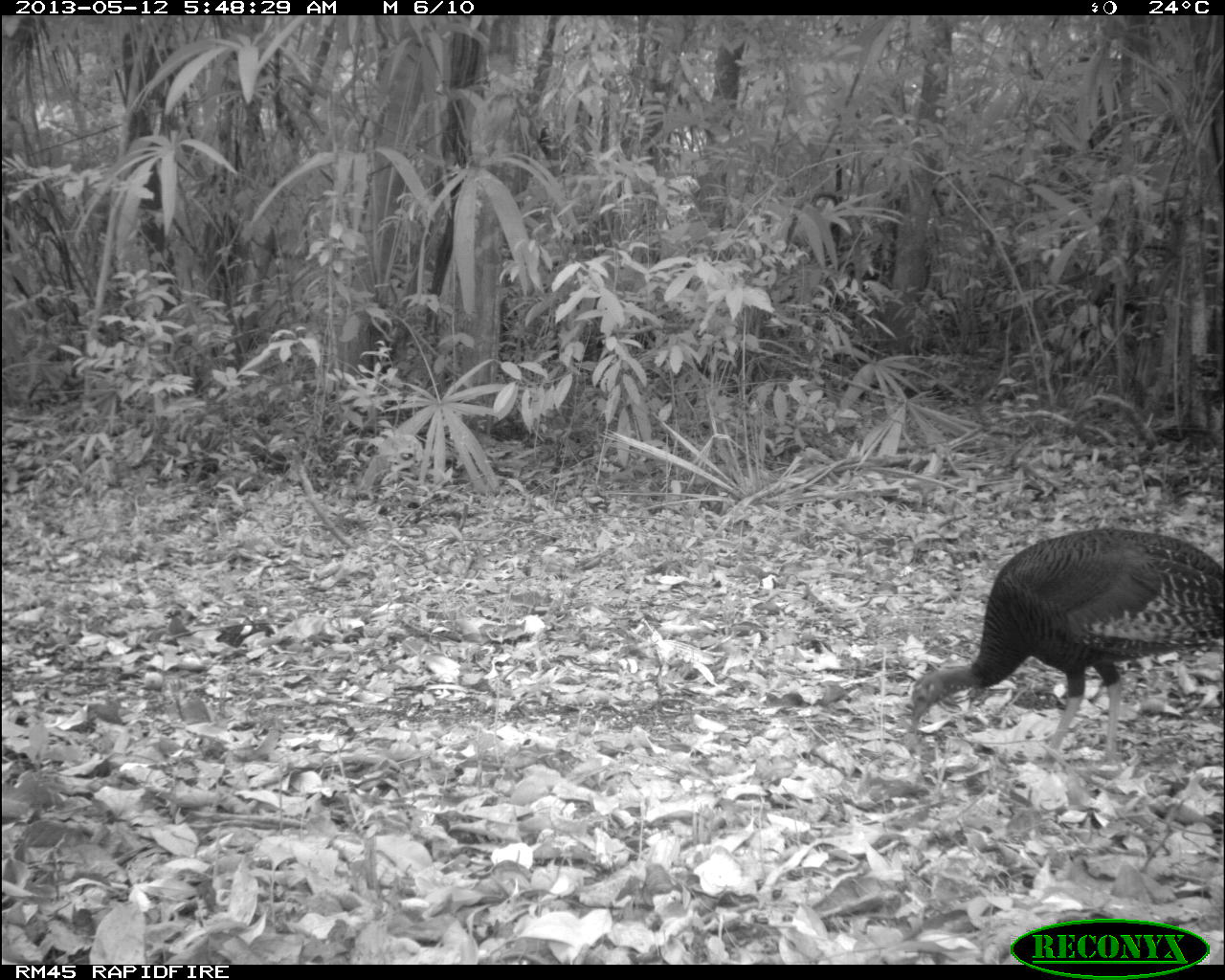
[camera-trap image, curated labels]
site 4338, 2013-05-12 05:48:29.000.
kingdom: Animalia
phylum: Chordata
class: Aves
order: Galliformes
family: Phasianidae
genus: Meleagris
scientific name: Meleagris ocellata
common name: ocellated turkey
Meleagris ocellata (ocellated turkey), count 1, sex female.